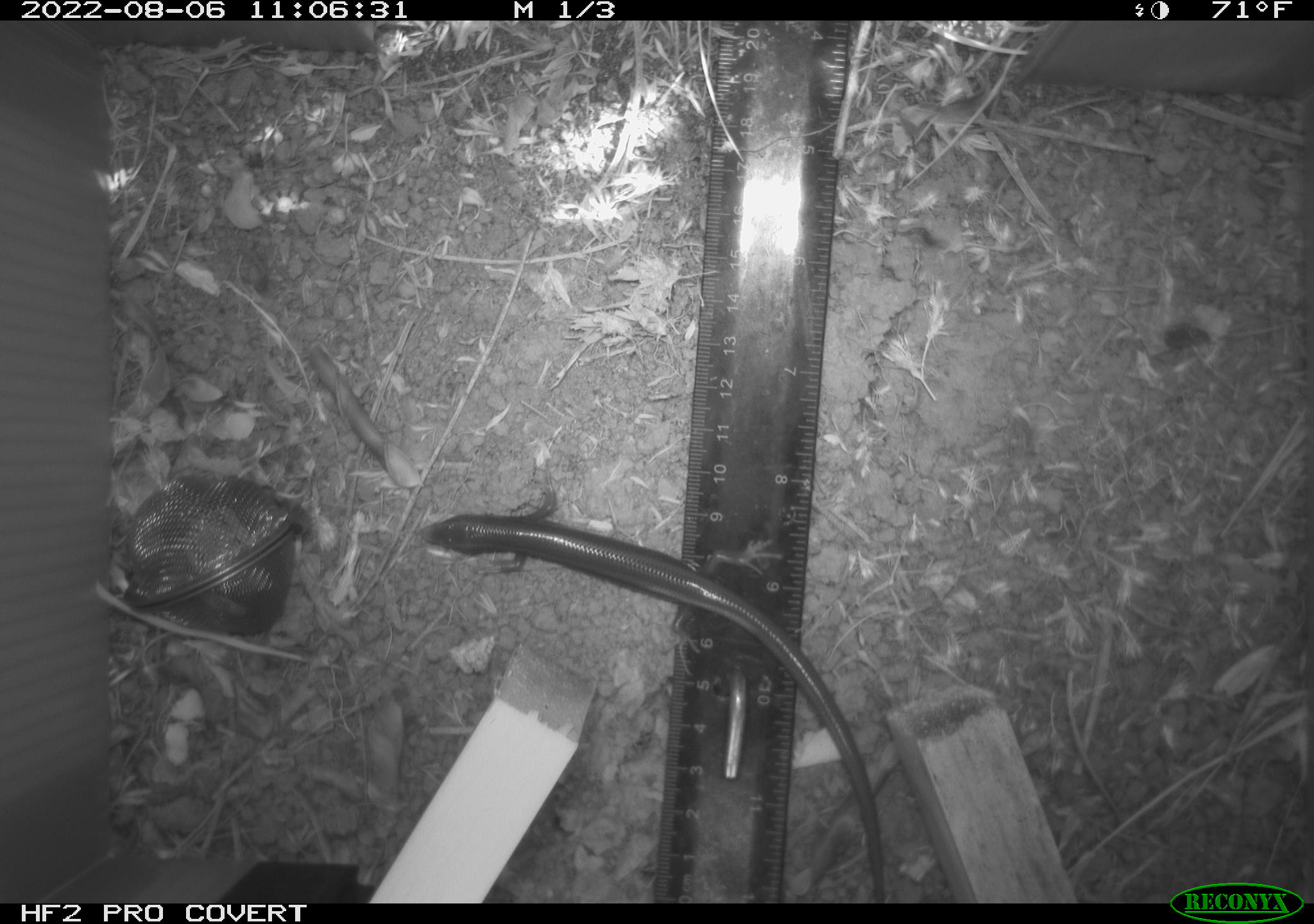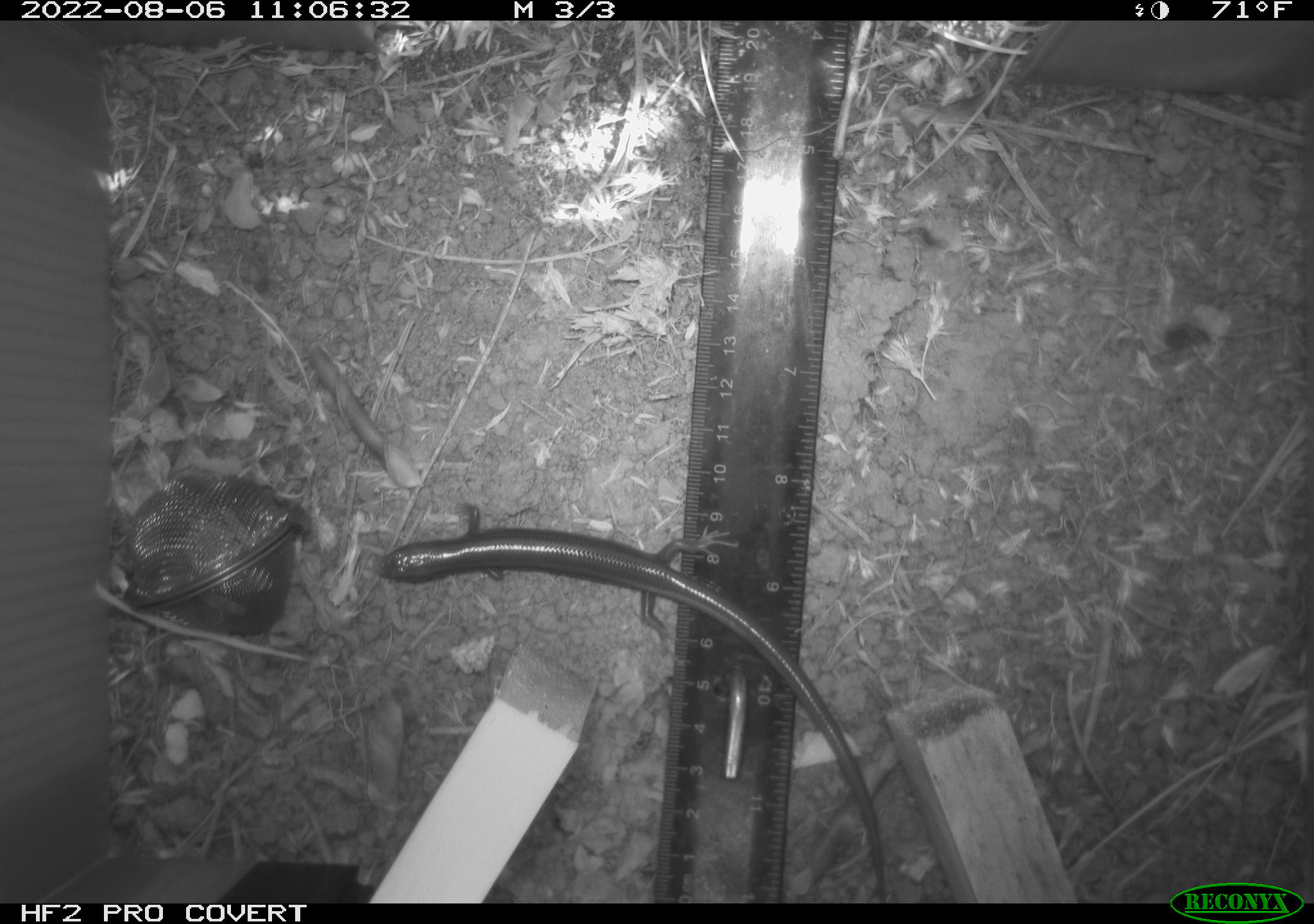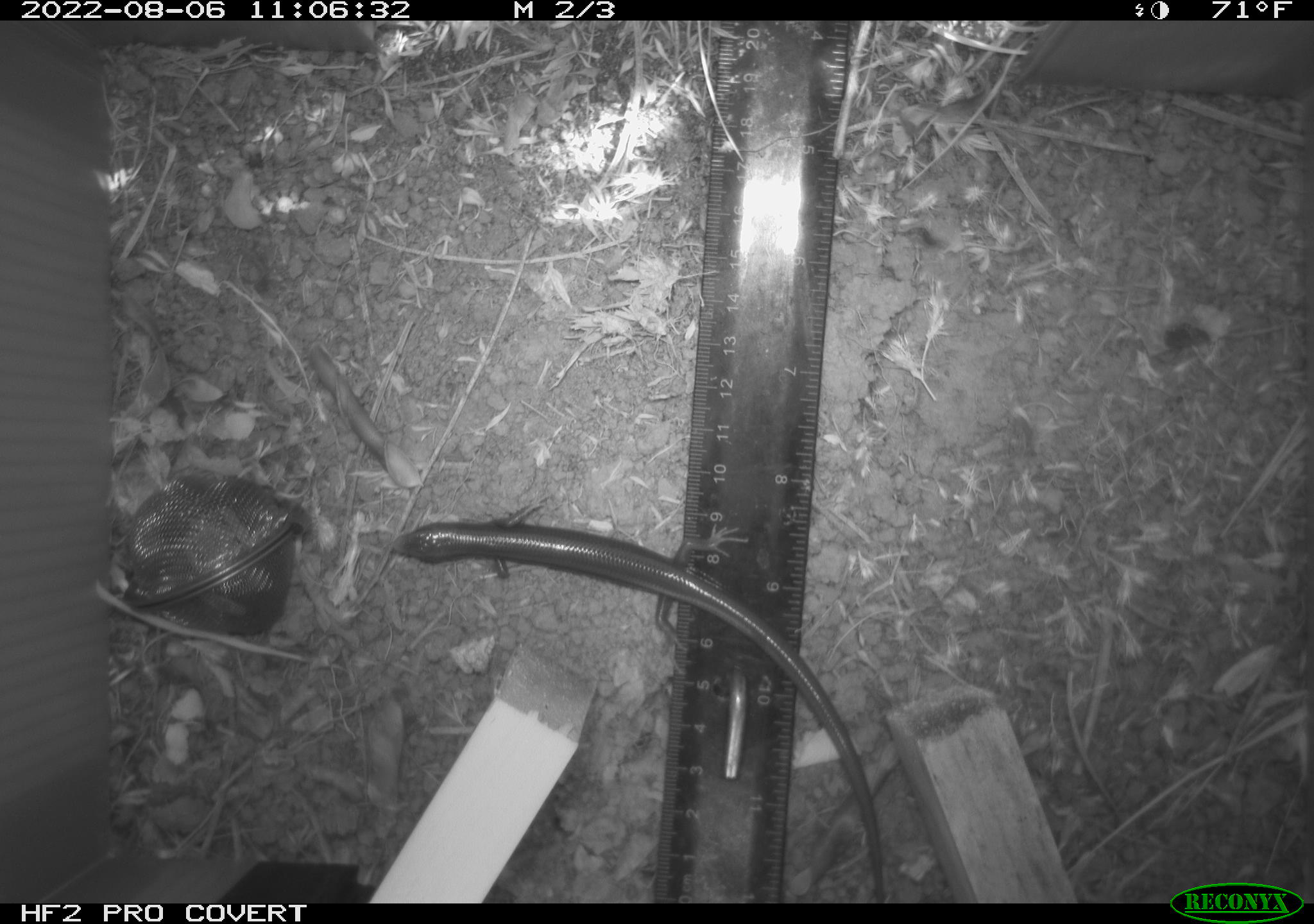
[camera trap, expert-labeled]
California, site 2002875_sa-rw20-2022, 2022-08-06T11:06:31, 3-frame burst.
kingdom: Animalia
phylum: Chordata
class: Reptilia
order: Squamata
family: Scincidae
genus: Plestiodon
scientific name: Plestiodon skiltonianus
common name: western skink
Western skink (Plestiodon skiltonianus).